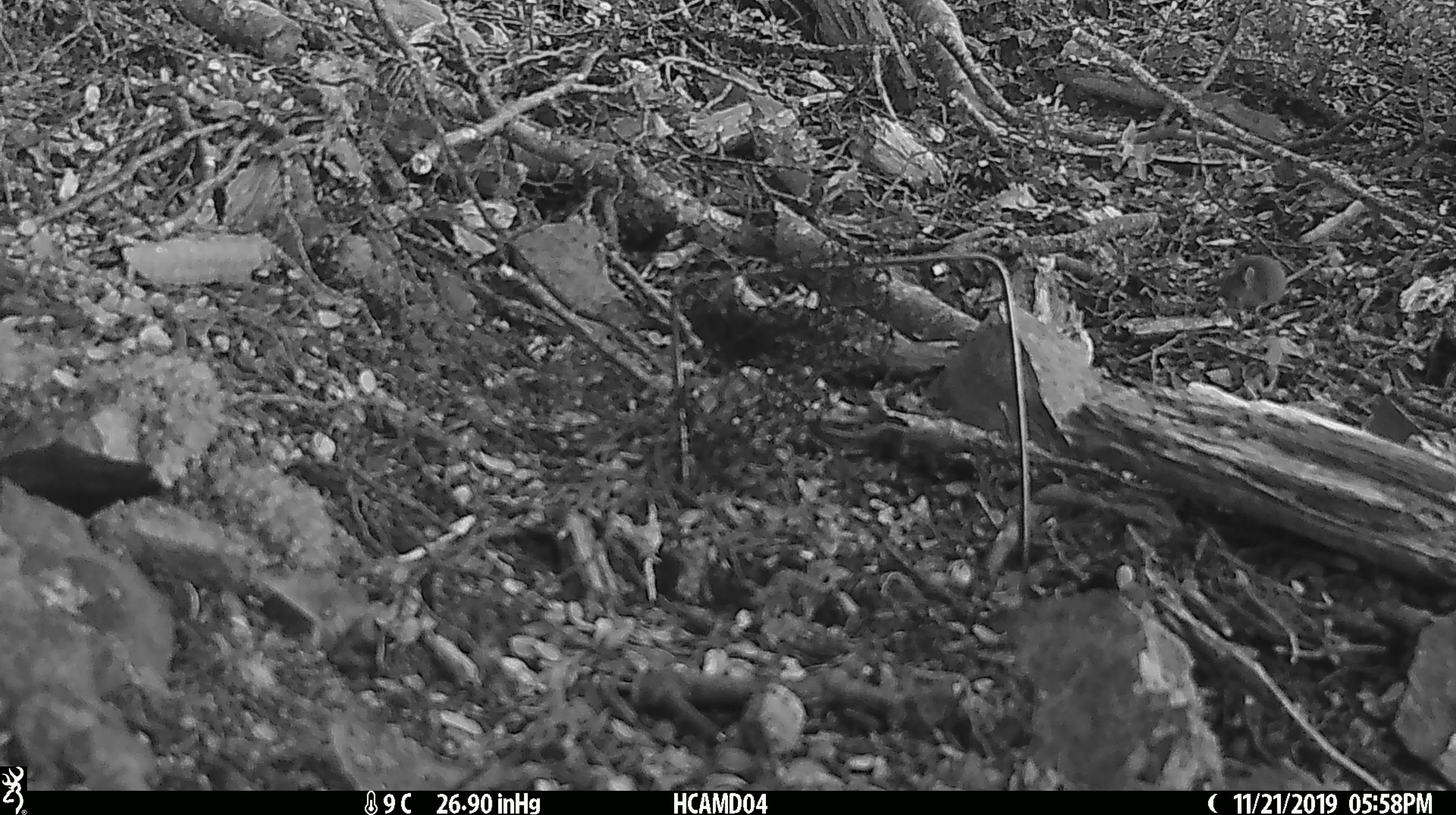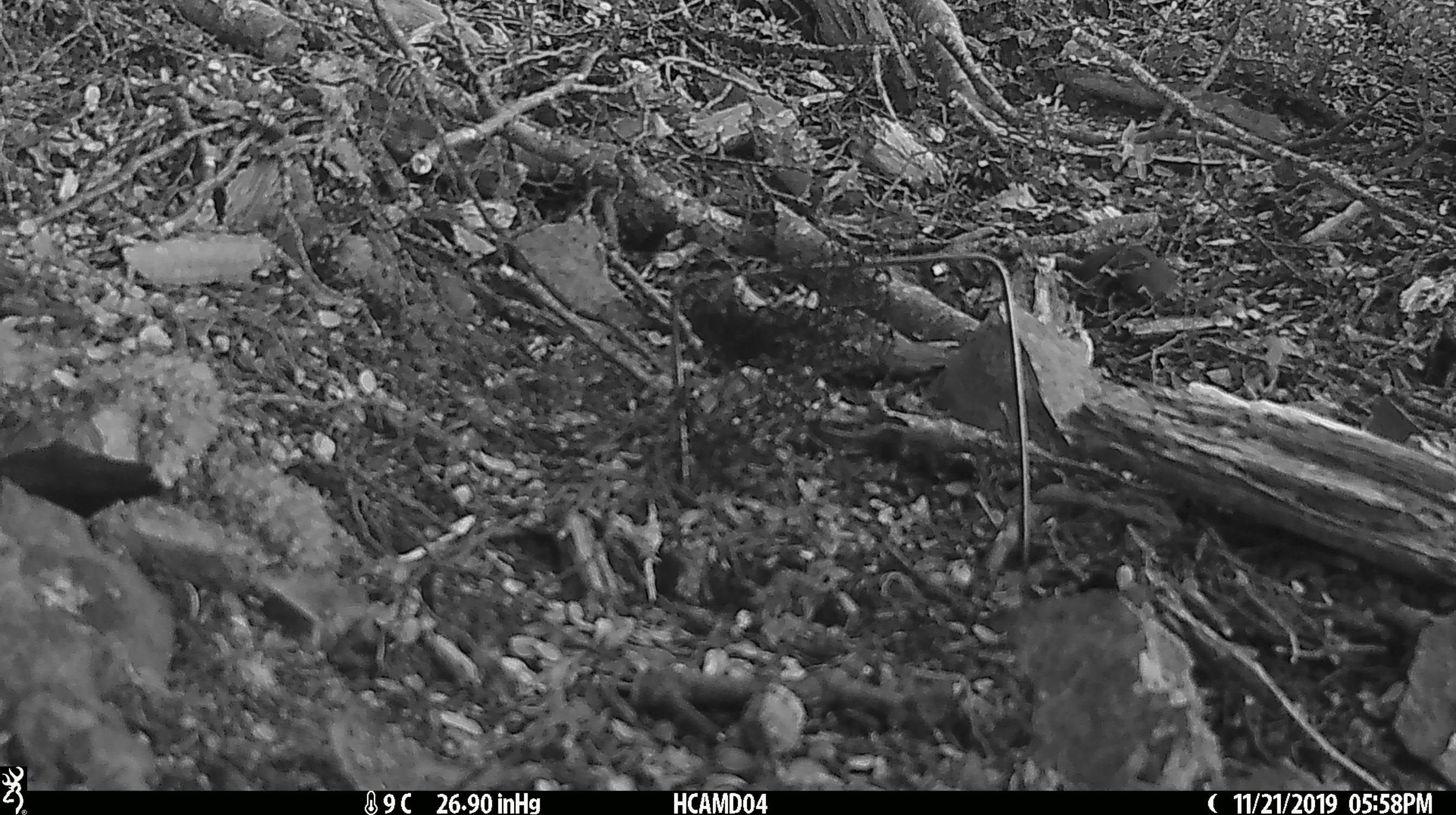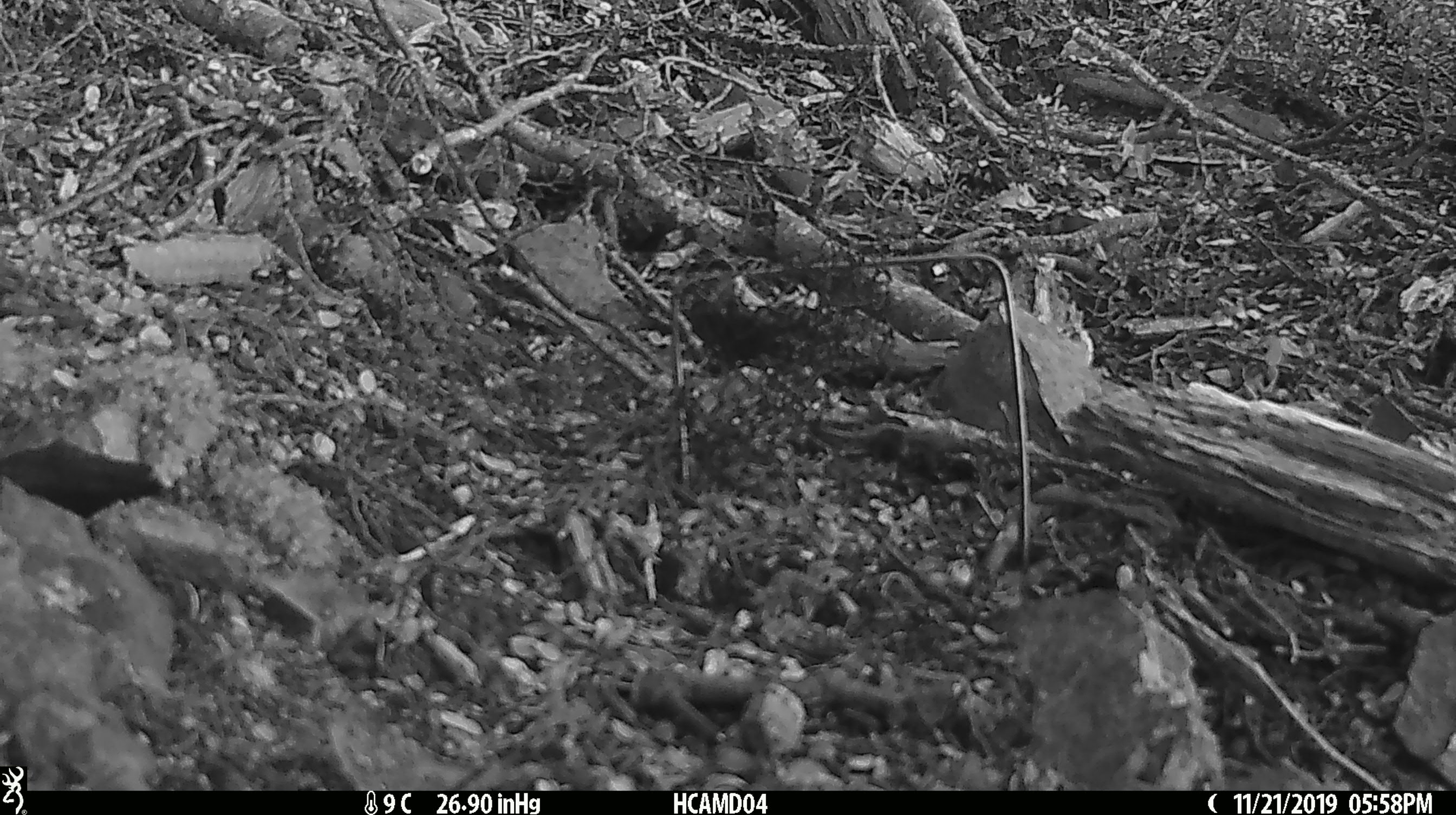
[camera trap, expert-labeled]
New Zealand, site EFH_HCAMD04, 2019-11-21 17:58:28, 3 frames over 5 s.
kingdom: Animalia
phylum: Chordata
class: Mammalia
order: Rodentia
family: Muridae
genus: Mus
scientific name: Mus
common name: mouse